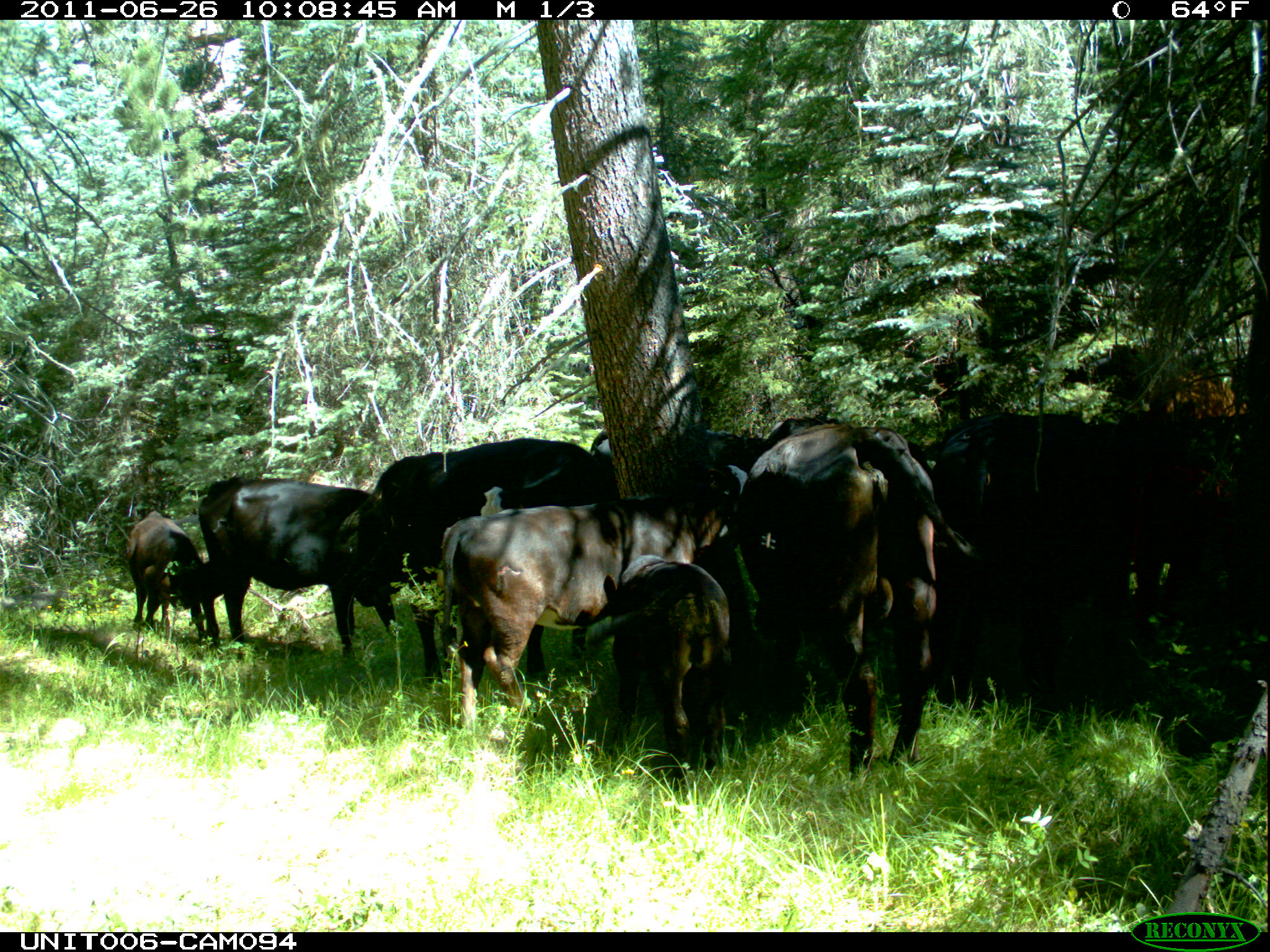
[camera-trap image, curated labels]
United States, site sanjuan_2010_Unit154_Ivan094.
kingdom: Animalia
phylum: Chordata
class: Mammalia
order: Artiodactyla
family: Bovidae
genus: Bos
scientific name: Bos taurus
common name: domestic cow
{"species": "Bos taurus (domestic cow)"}